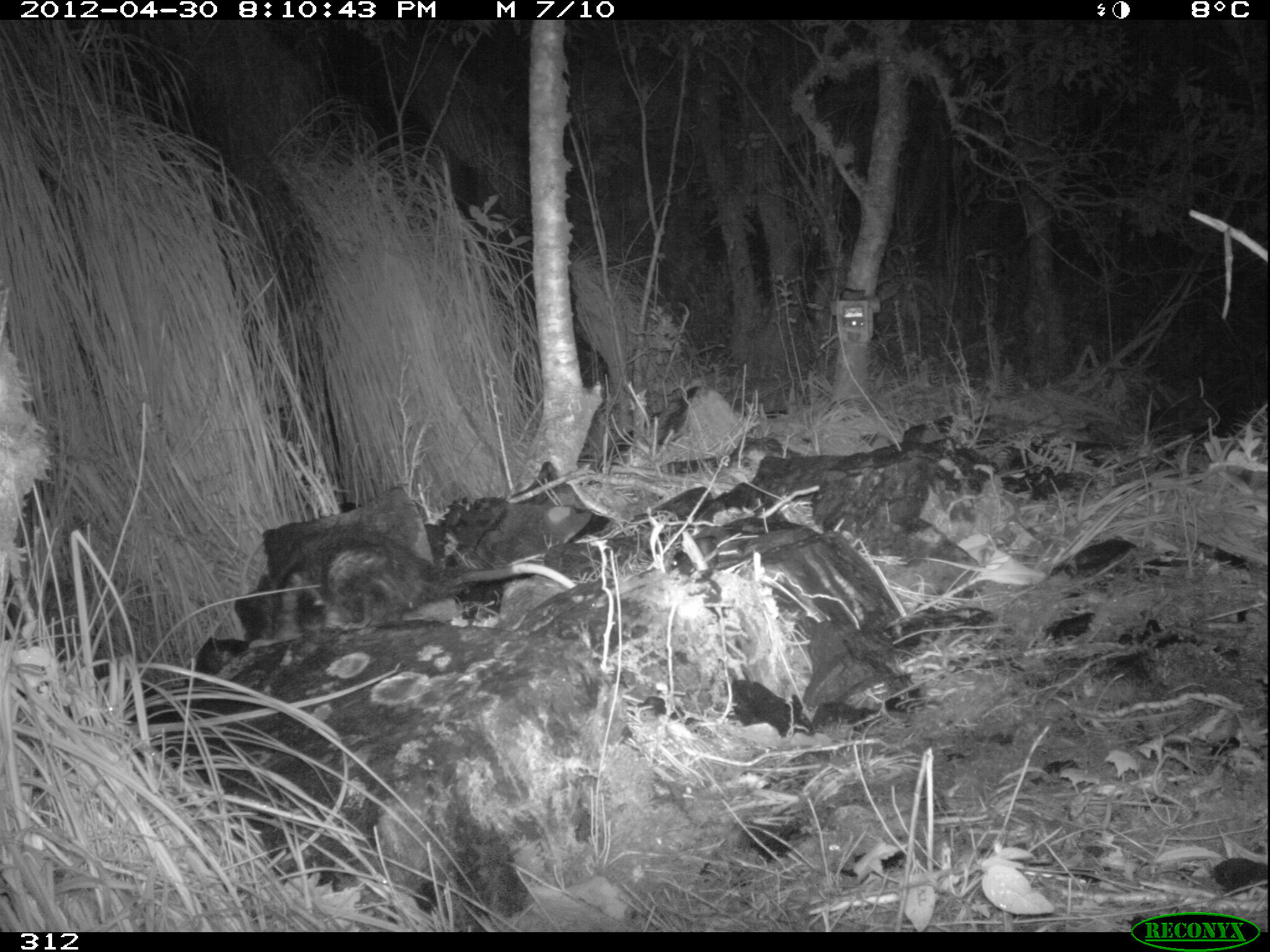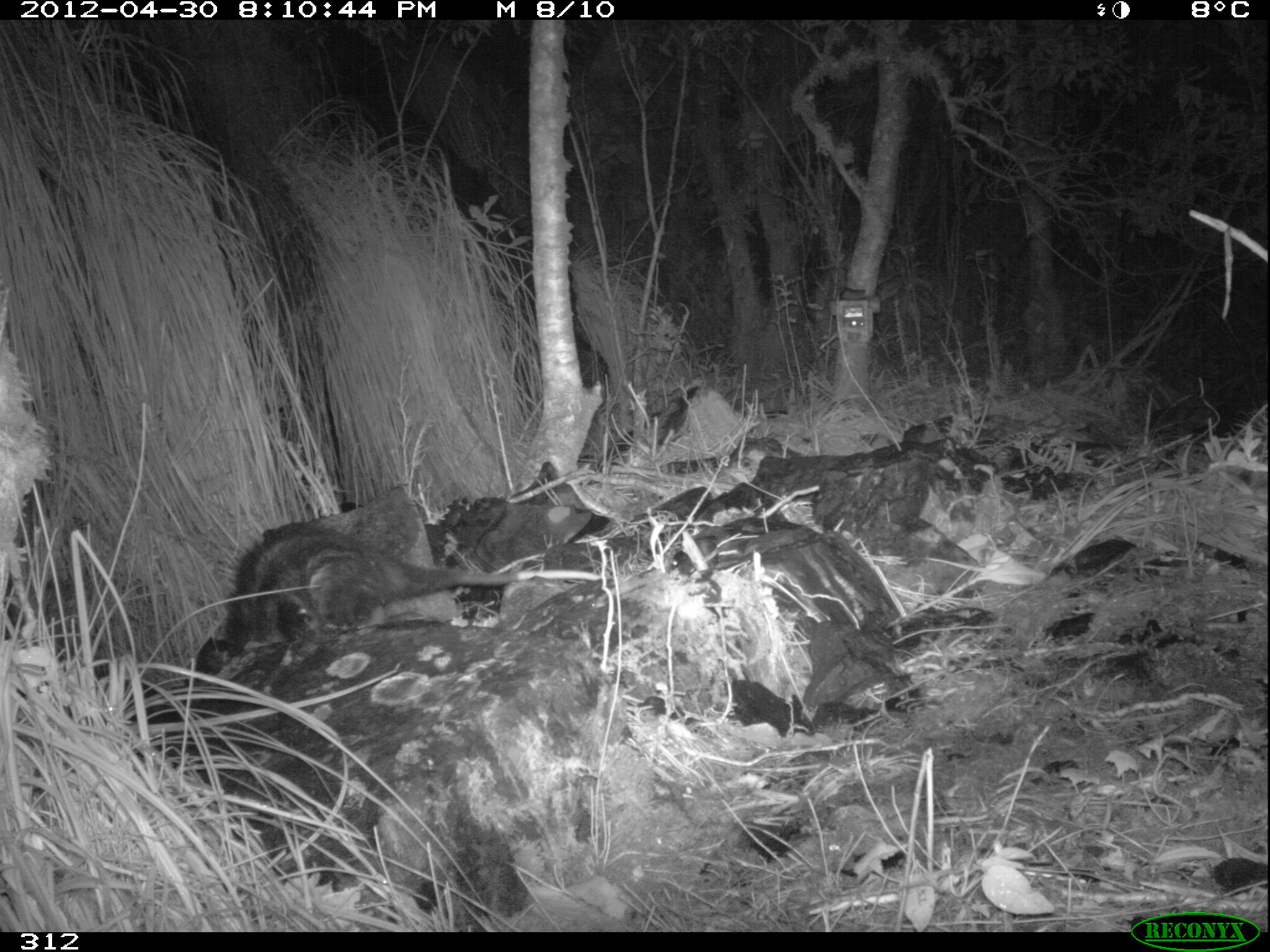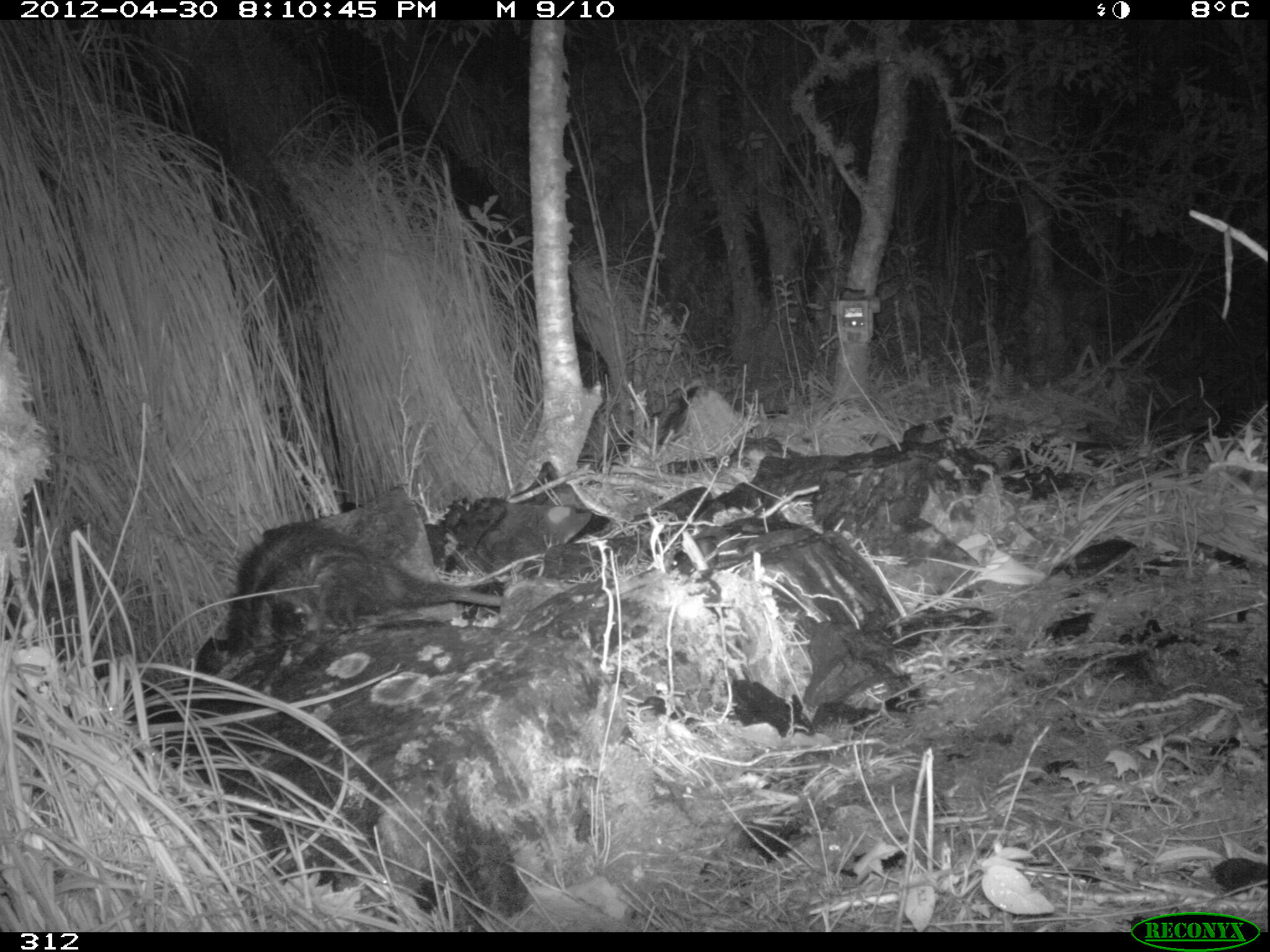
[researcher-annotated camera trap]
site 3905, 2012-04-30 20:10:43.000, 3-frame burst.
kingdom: Animalia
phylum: Chordata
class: Mammalia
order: Didelphimorphia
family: Didelphidae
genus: Didelphis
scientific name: Didelphis pernigra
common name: andean white-eared opossum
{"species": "Didelphis pernigra (andean white-eared opossum)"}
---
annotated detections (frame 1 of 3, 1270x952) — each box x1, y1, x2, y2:
didelphis pernigra: 246, 522, 575, 647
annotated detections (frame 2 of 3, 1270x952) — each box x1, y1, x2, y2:
didelphis pernigra: 225, 520, 600, 652